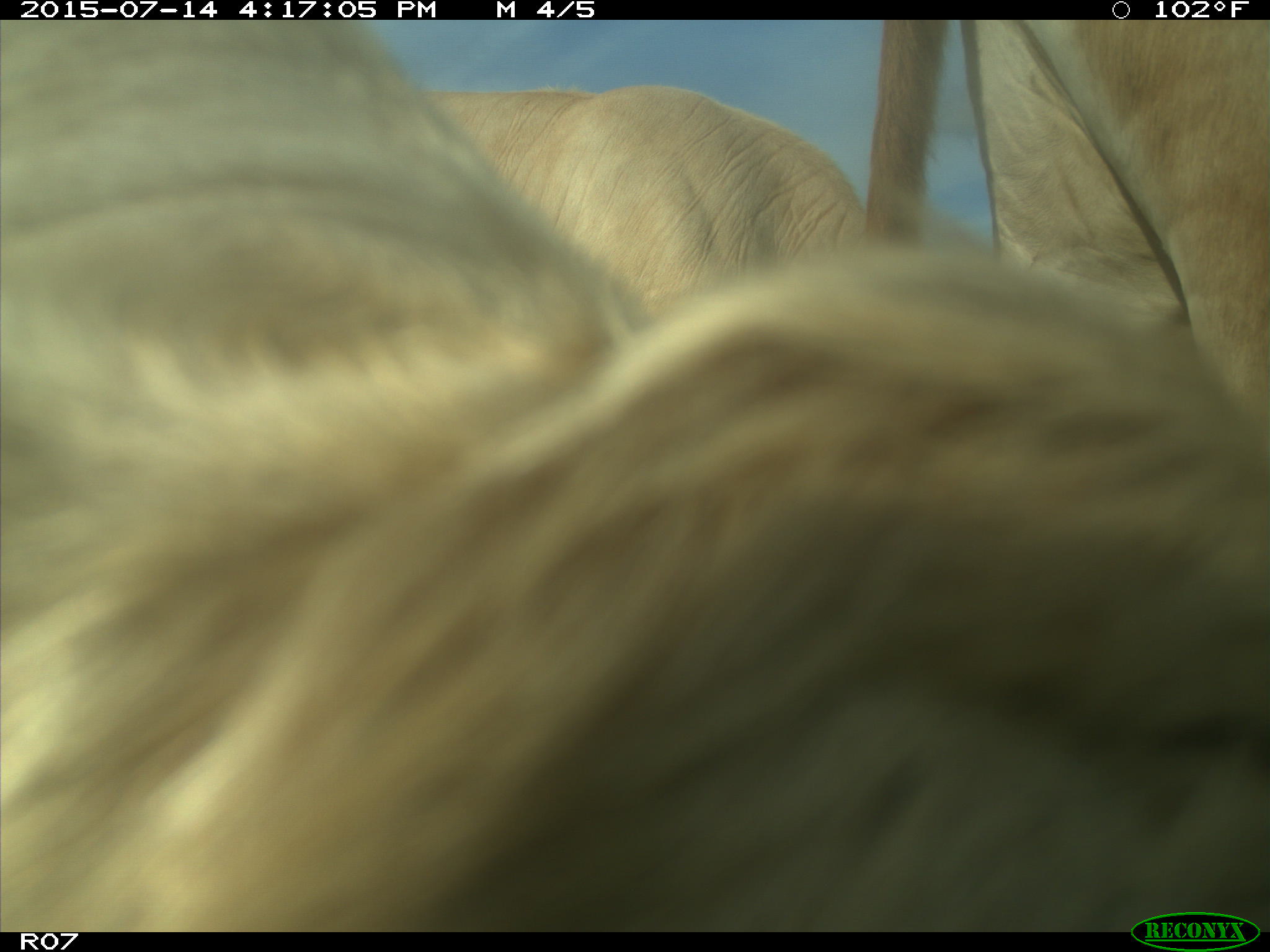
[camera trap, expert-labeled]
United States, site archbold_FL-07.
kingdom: Animalia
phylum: Chordata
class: Mammalia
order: Artiodactyla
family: Bovidae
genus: Bos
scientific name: Bos taurus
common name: domestic cow